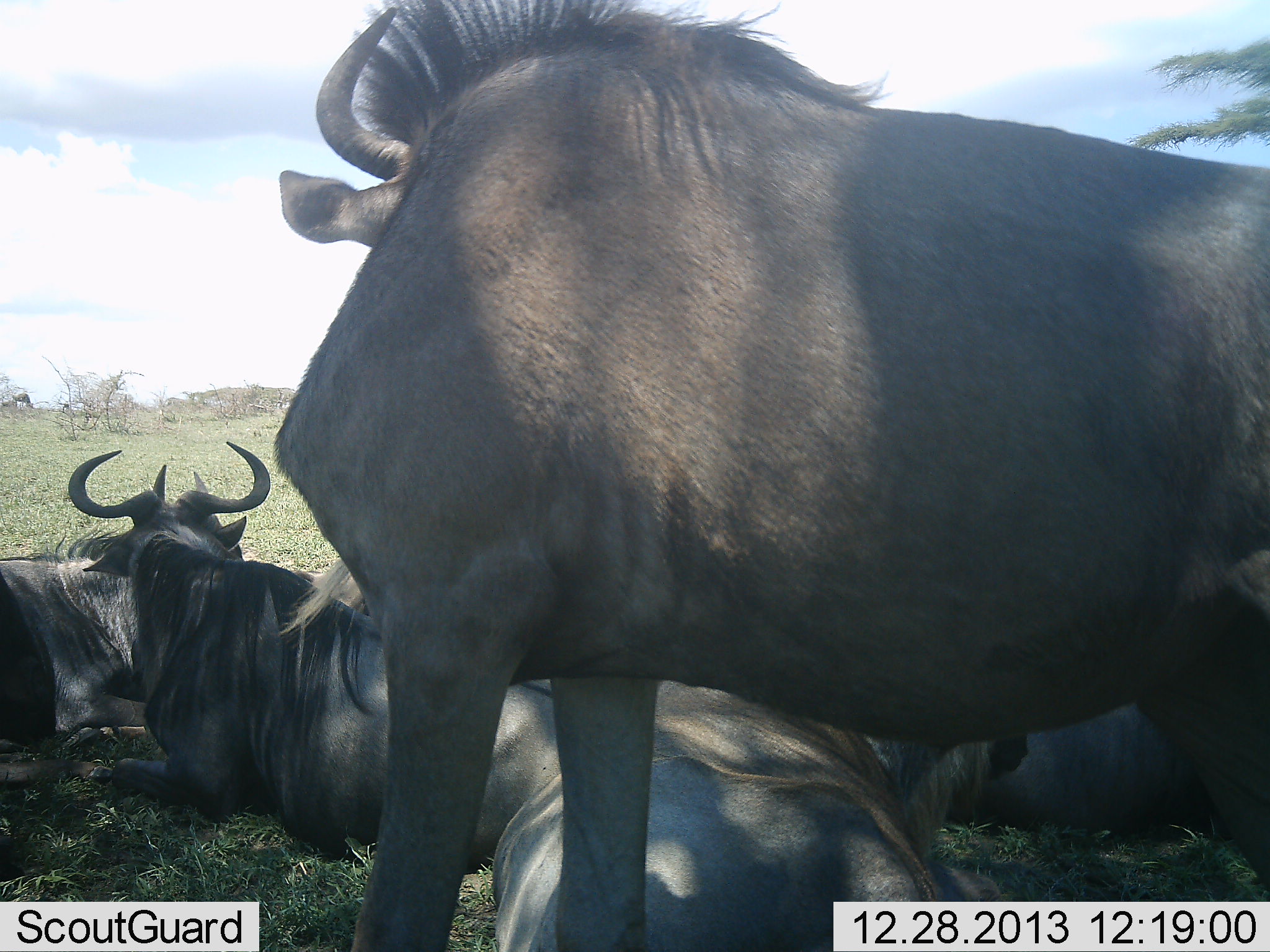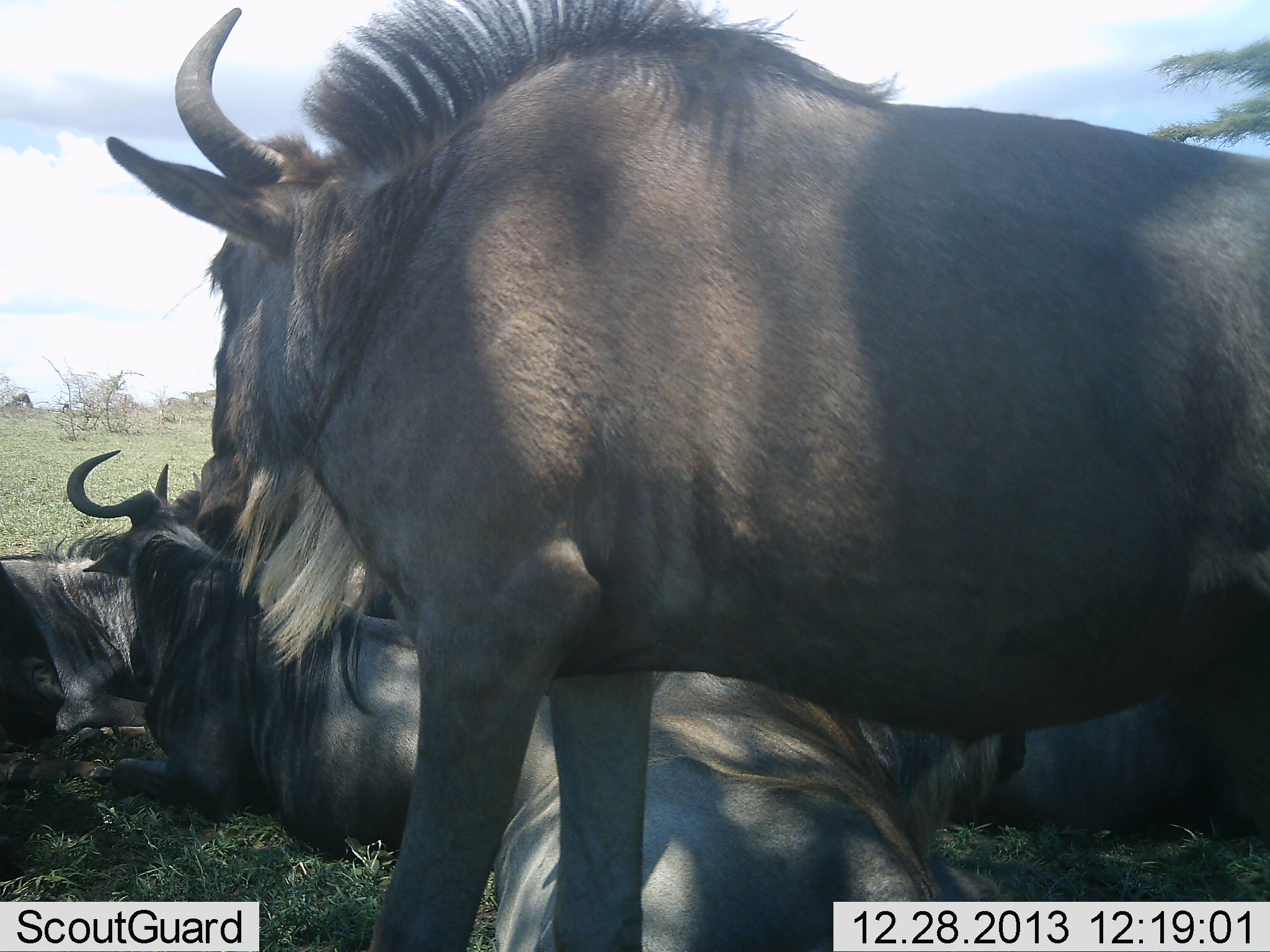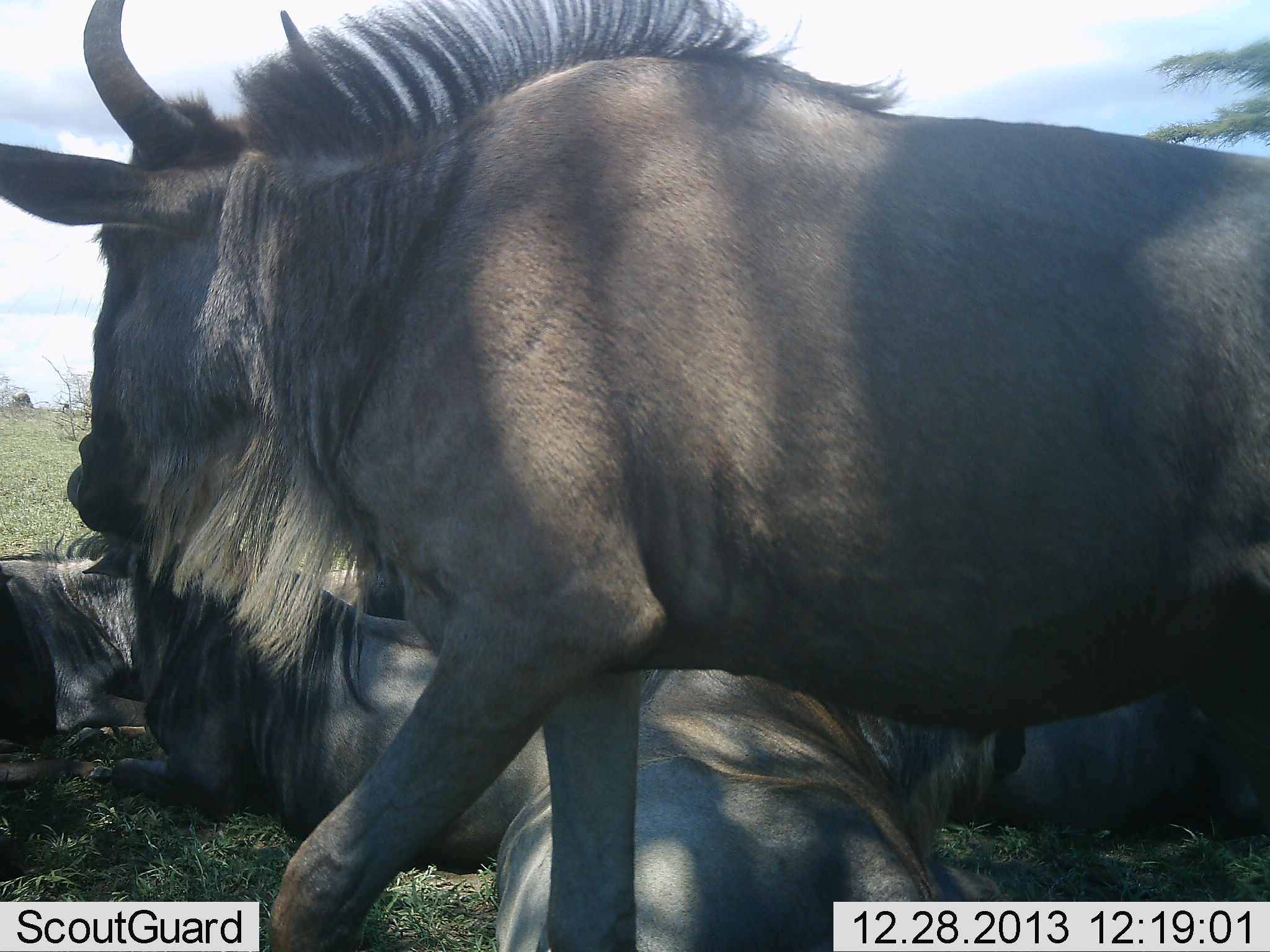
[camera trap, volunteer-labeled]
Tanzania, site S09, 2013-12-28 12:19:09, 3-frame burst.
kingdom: Animalia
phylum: Chordata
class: Mammalia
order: Artiodactyla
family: Bovidae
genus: Connochaetes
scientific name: Connochaetes taurinus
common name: blue wildebeest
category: wildebeest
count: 5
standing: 90%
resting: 100%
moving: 10%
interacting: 10%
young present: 0%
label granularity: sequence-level